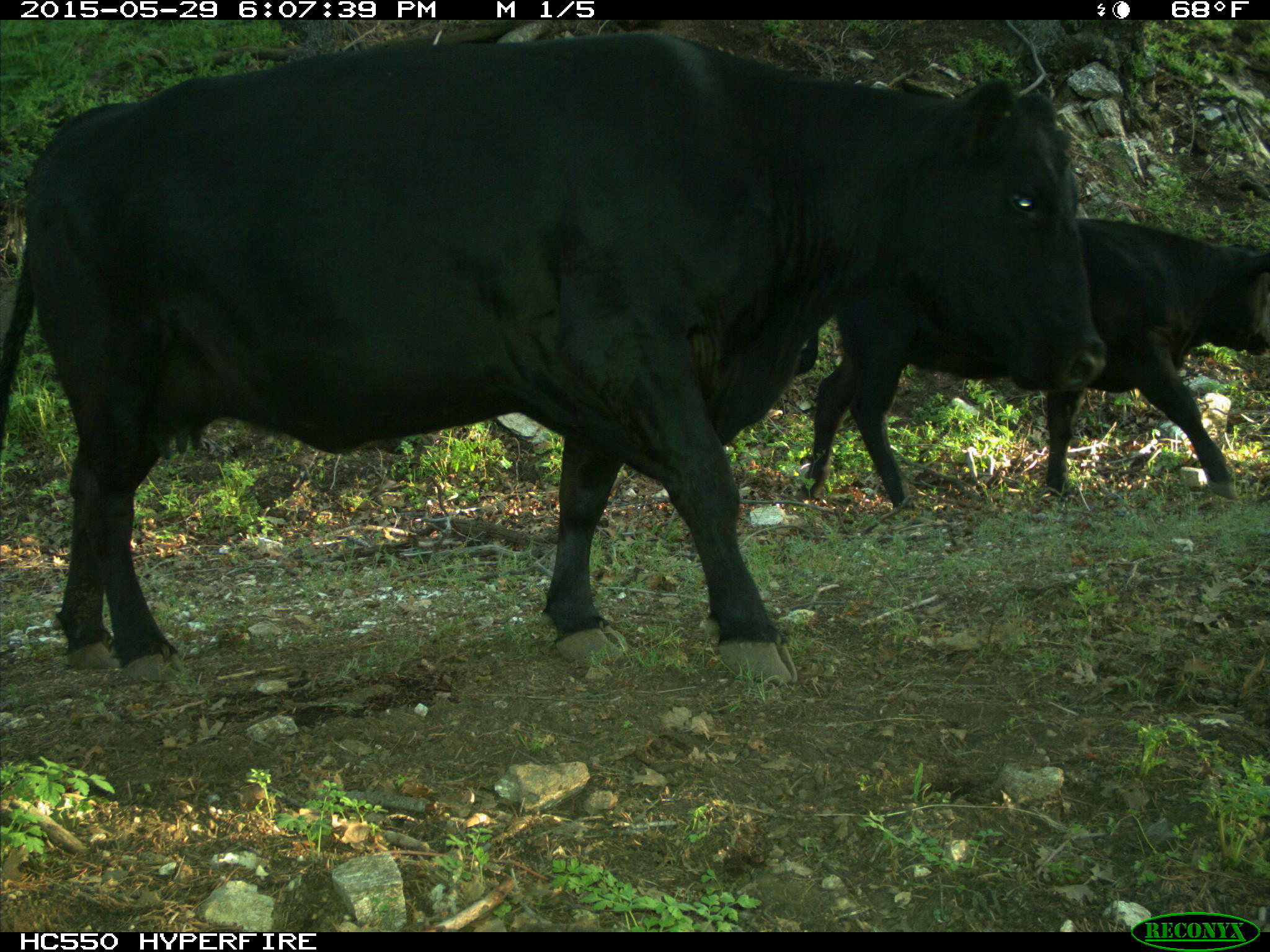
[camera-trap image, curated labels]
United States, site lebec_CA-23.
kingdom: Animalia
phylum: Chordata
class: Mammalia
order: Artiodactyla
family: Bovidae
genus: Bos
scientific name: Bos taurus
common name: domestic cow